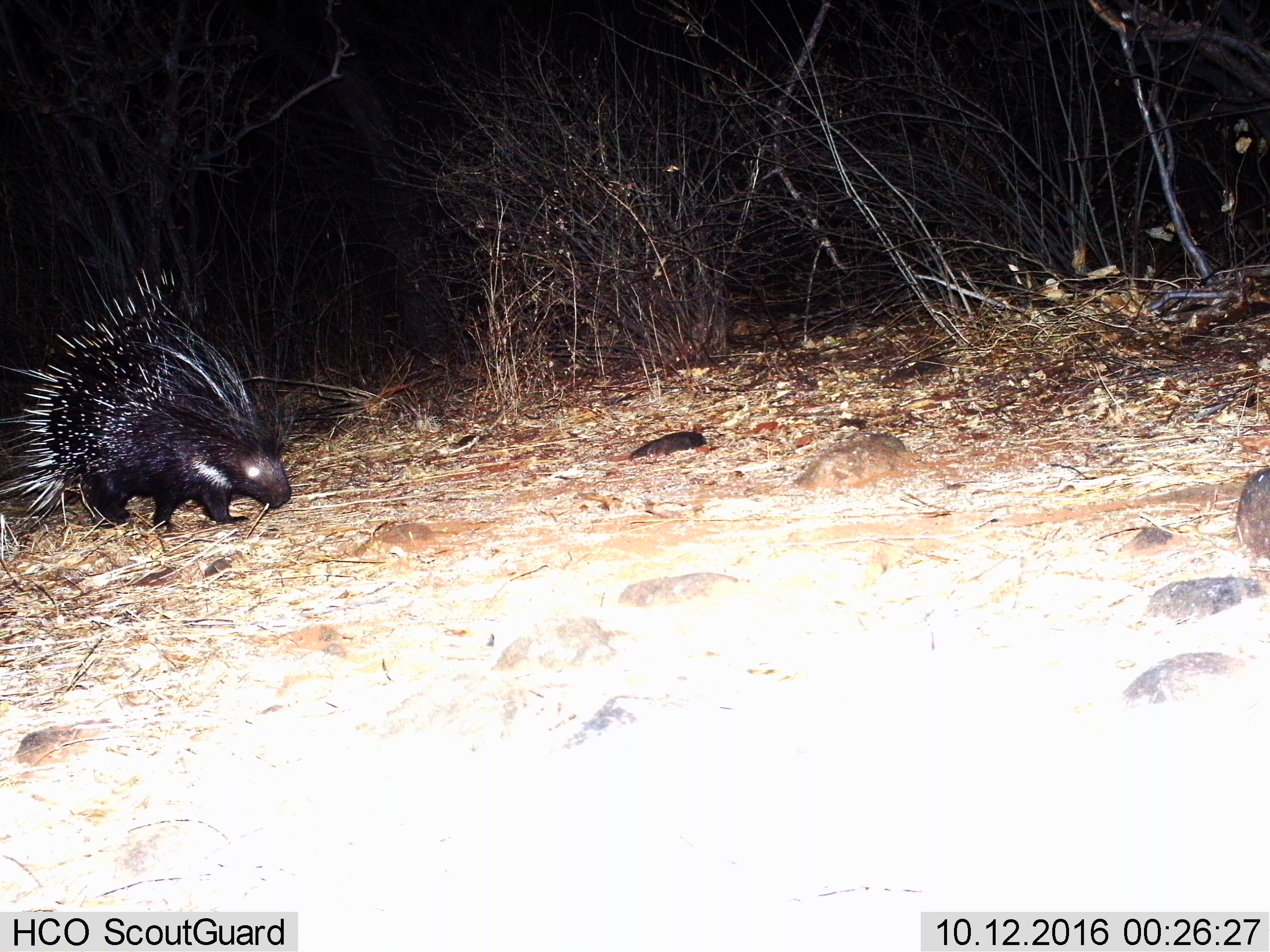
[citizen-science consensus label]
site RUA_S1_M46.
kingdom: Animalia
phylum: Chordata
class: Mammalia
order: Rodentia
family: Hystricidae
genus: Hystrix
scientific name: Hystrix cristata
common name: crested porcupine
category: porcupine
Porcupine (crested porcupine) (Hystrix cristata), count 1. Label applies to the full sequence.